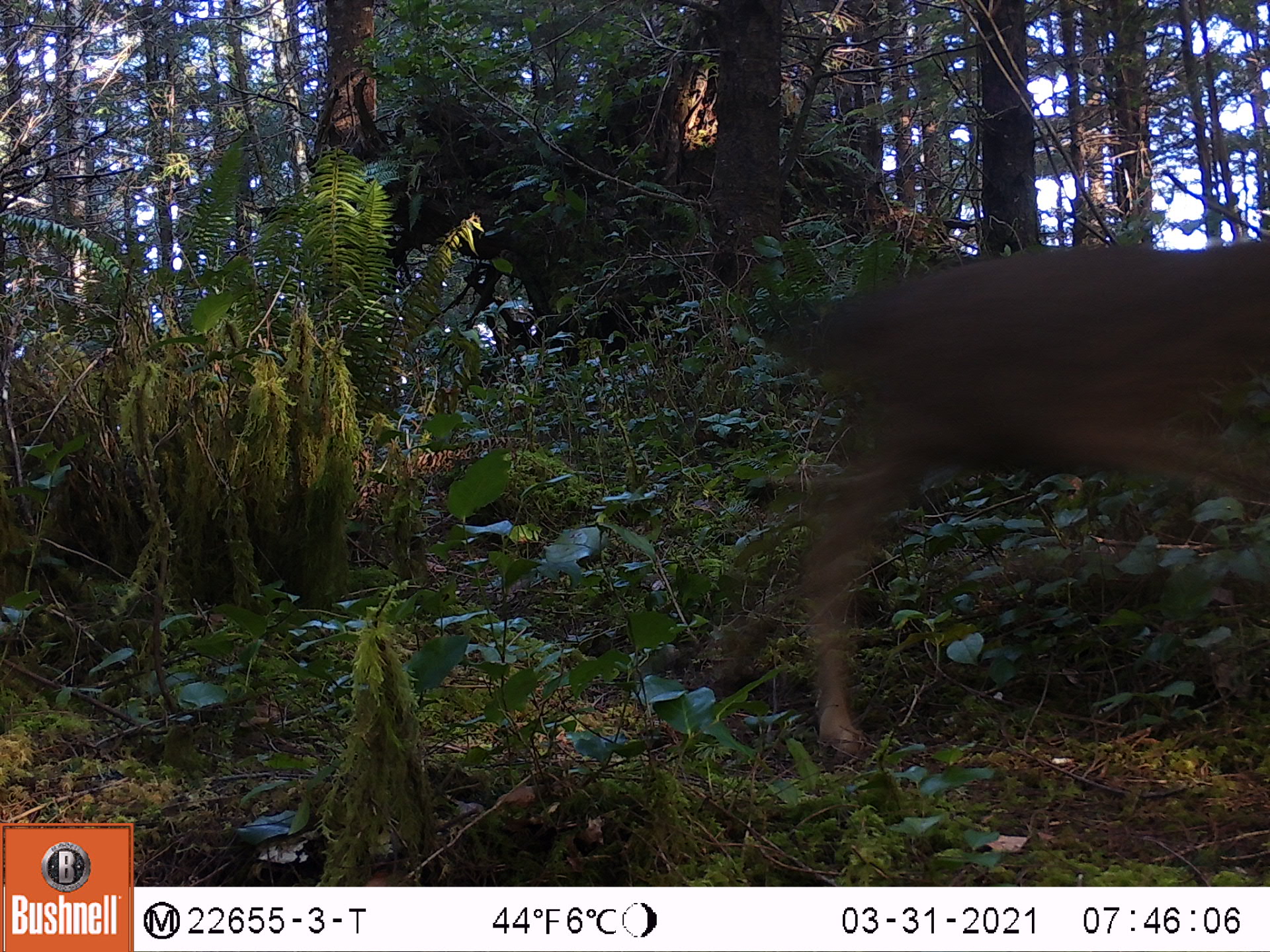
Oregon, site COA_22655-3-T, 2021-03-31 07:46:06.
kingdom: Animalia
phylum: Chordata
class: Mammalia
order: Artiodactyla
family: Cervidae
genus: Odocoileus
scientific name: Odocoileus hemionus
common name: black-tailed deer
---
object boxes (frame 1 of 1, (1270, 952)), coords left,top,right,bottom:
black-tailed deer: 776,215,1268,764